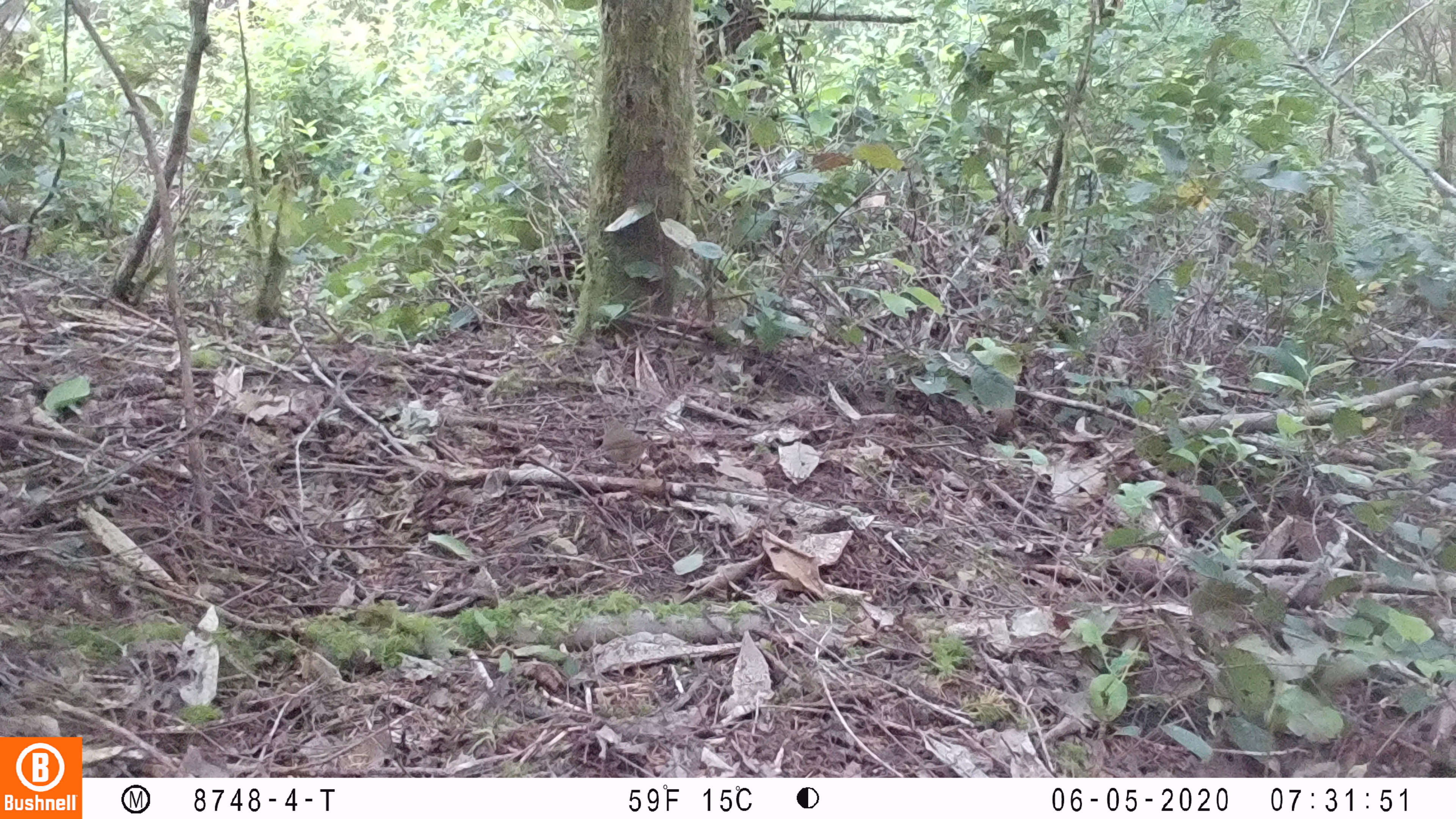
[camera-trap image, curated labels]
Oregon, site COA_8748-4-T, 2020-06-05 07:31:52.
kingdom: Animalia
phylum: Chordata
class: Aves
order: Passeriformes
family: Turdidae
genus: Catharus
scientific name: Catharus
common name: brown thrushes and nightingale-thrushes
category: catharus species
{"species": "catharus species (brown thrushes and nightingale-thrushes) (Catharus)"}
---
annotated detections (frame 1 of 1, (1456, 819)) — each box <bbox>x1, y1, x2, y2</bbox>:
catharus species: <bbox>597, 418, 665, 466</bbox>